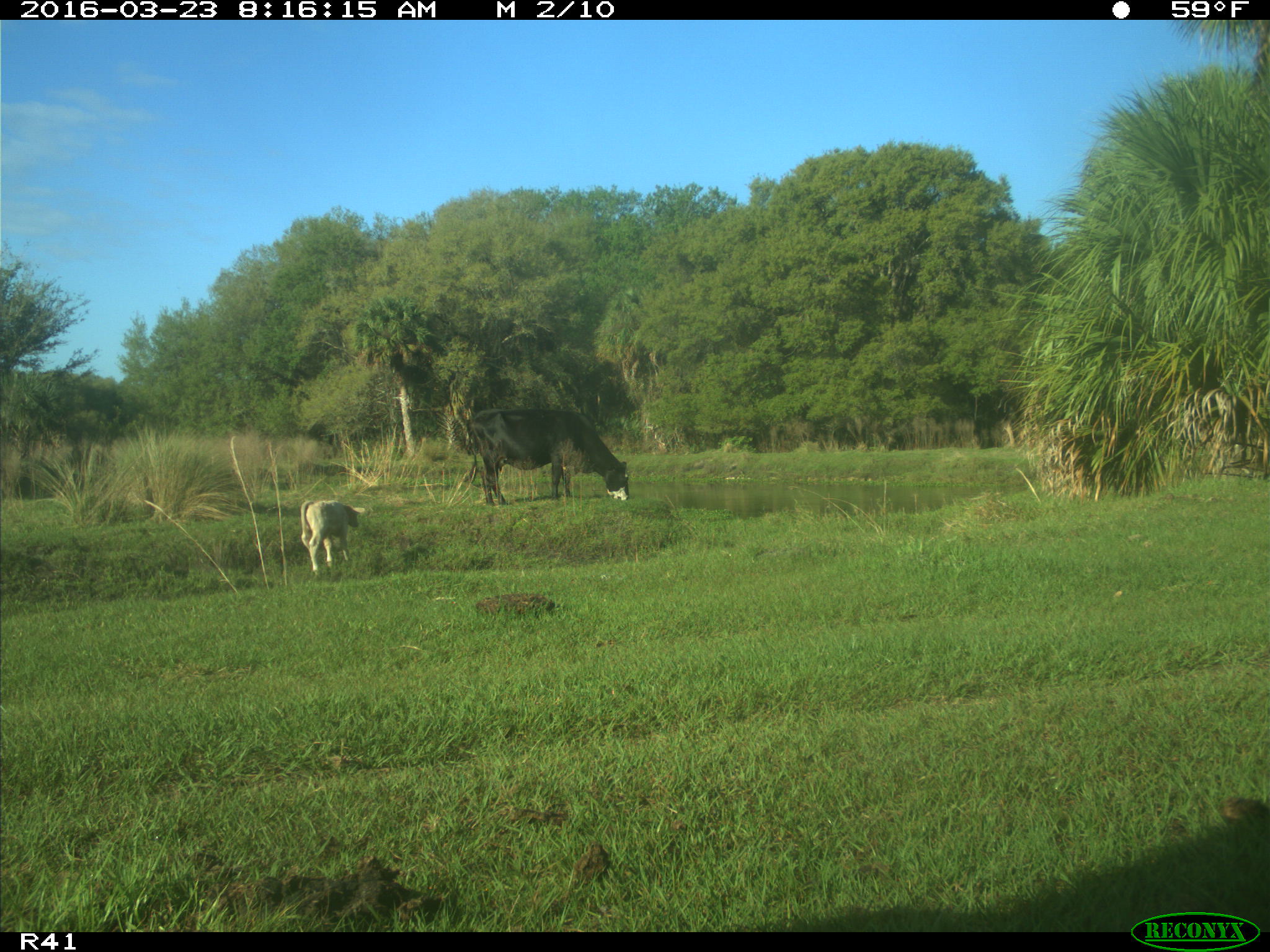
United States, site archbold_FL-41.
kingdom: Animalia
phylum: Chordata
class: Mammalia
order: Artiodactyla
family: Bovidae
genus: Bos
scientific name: Bos taurus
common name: domestic cow